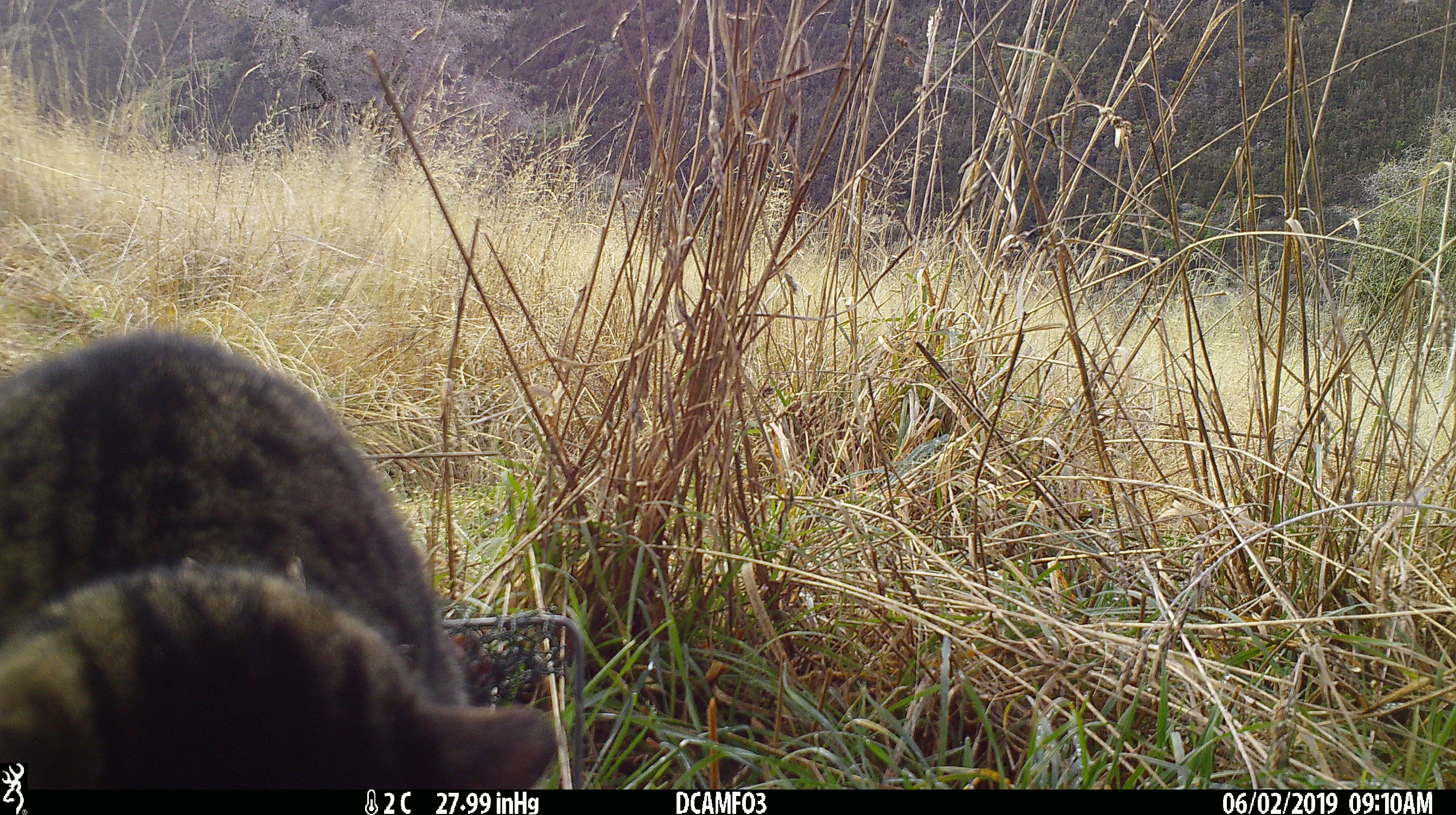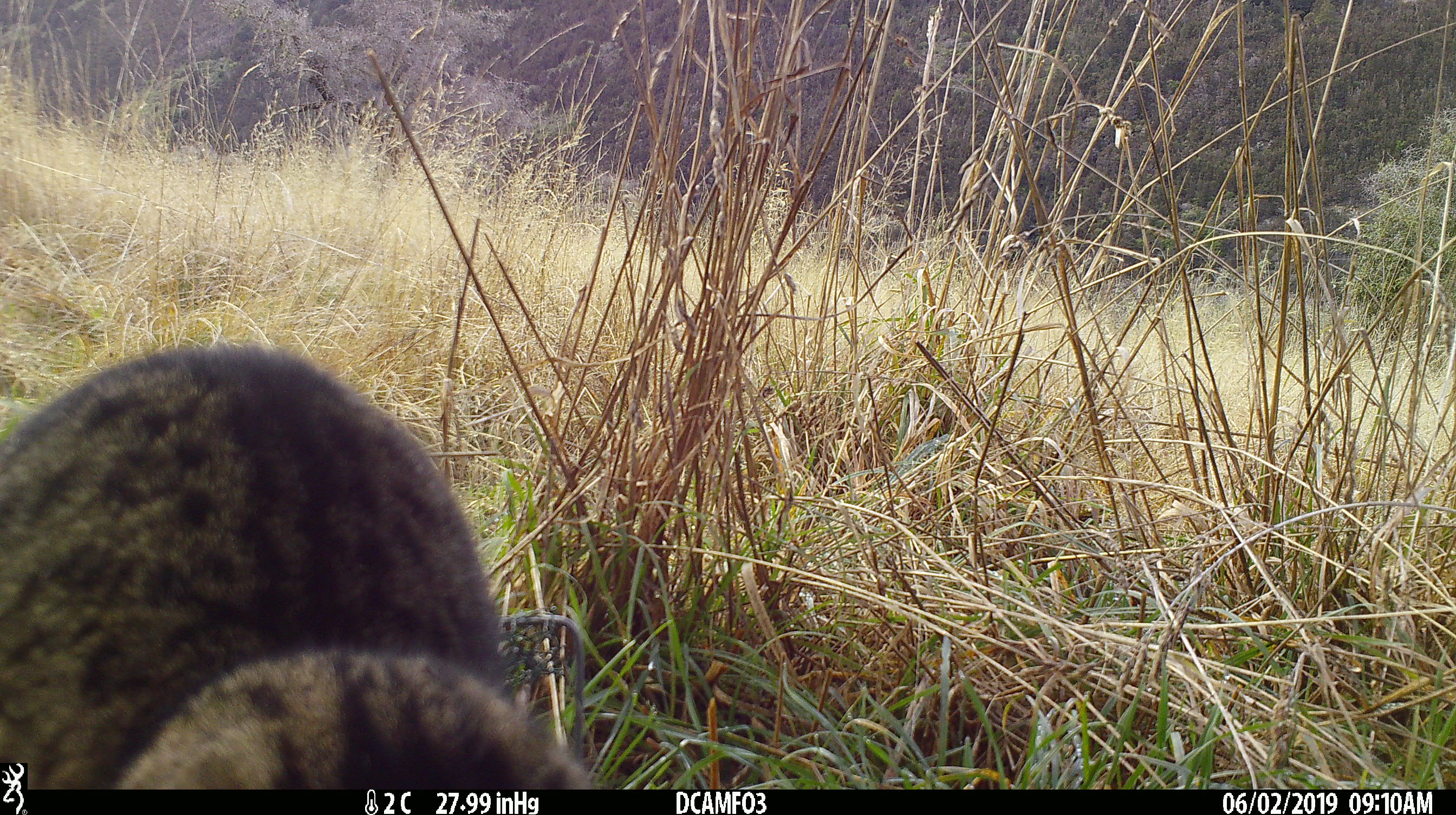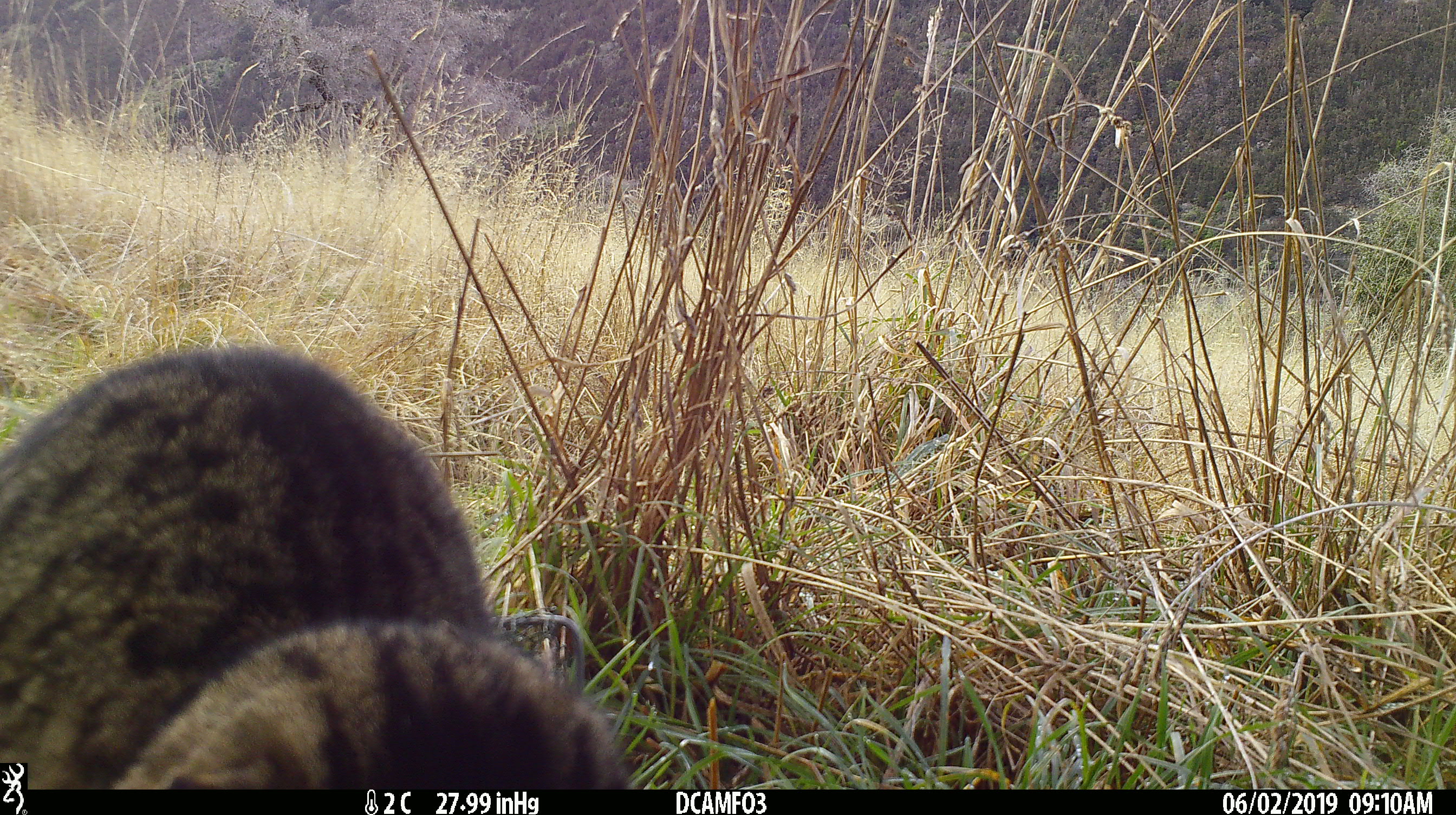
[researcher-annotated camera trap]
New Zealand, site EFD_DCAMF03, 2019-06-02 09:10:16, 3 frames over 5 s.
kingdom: Animalia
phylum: Chordata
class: Mammalia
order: Carnivora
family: Felidae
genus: Felis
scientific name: Felis catus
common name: domestic cat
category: cat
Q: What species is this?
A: Cat (domestic cat) (Felis catus).